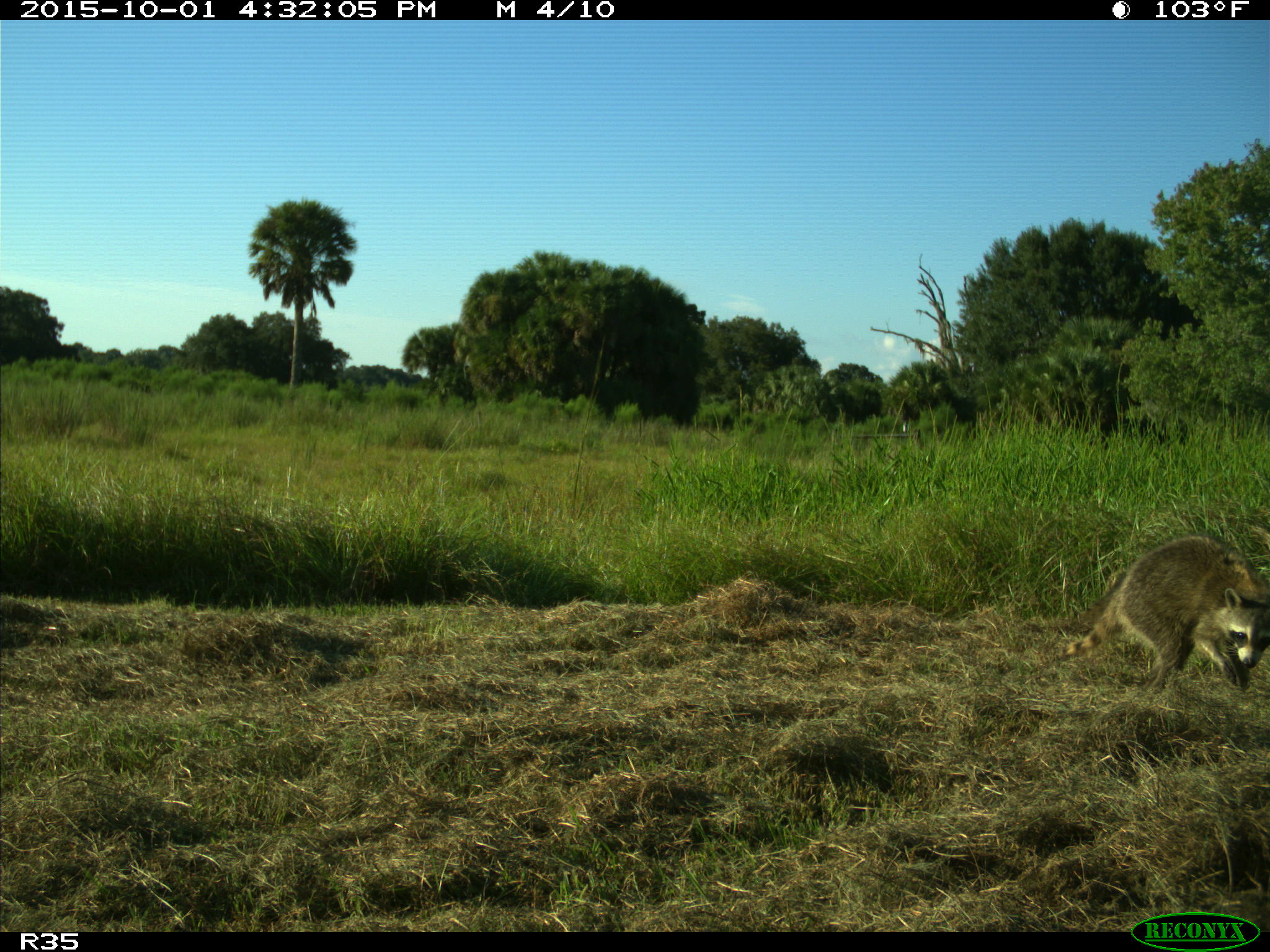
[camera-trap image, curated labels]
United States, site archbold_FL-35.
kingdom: Animalia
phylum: Chordata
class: Mammalia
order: Carnivora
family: Procyonidae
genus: Procyon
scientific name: Procyon lotor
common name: common raccoon